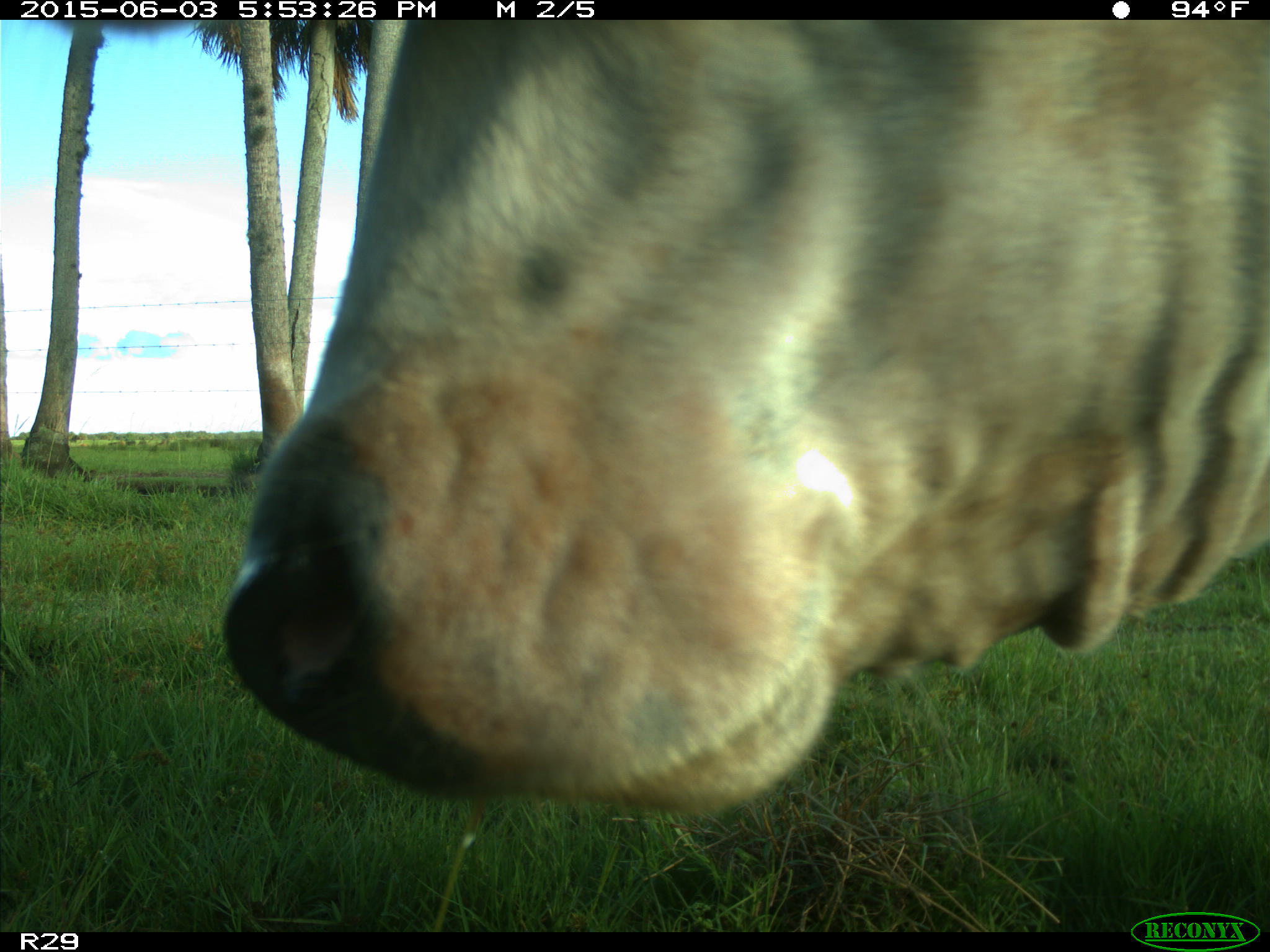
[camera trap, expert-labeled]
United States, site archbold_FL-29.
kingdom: Animalia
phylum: Chordata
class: Mammalia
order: Artiodactyla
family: Bovidae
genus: Bos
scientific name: Bos taurus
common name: domestic cow